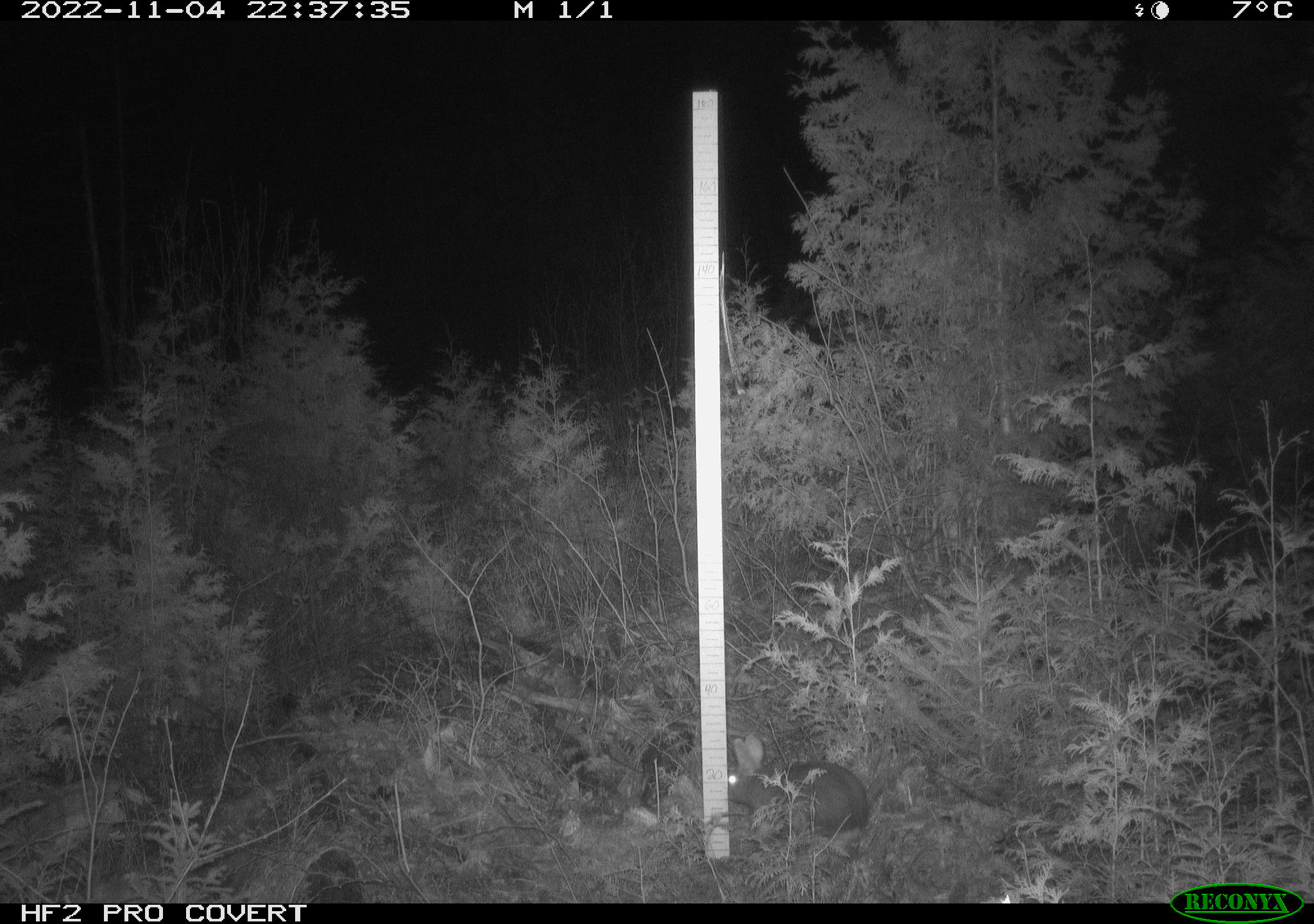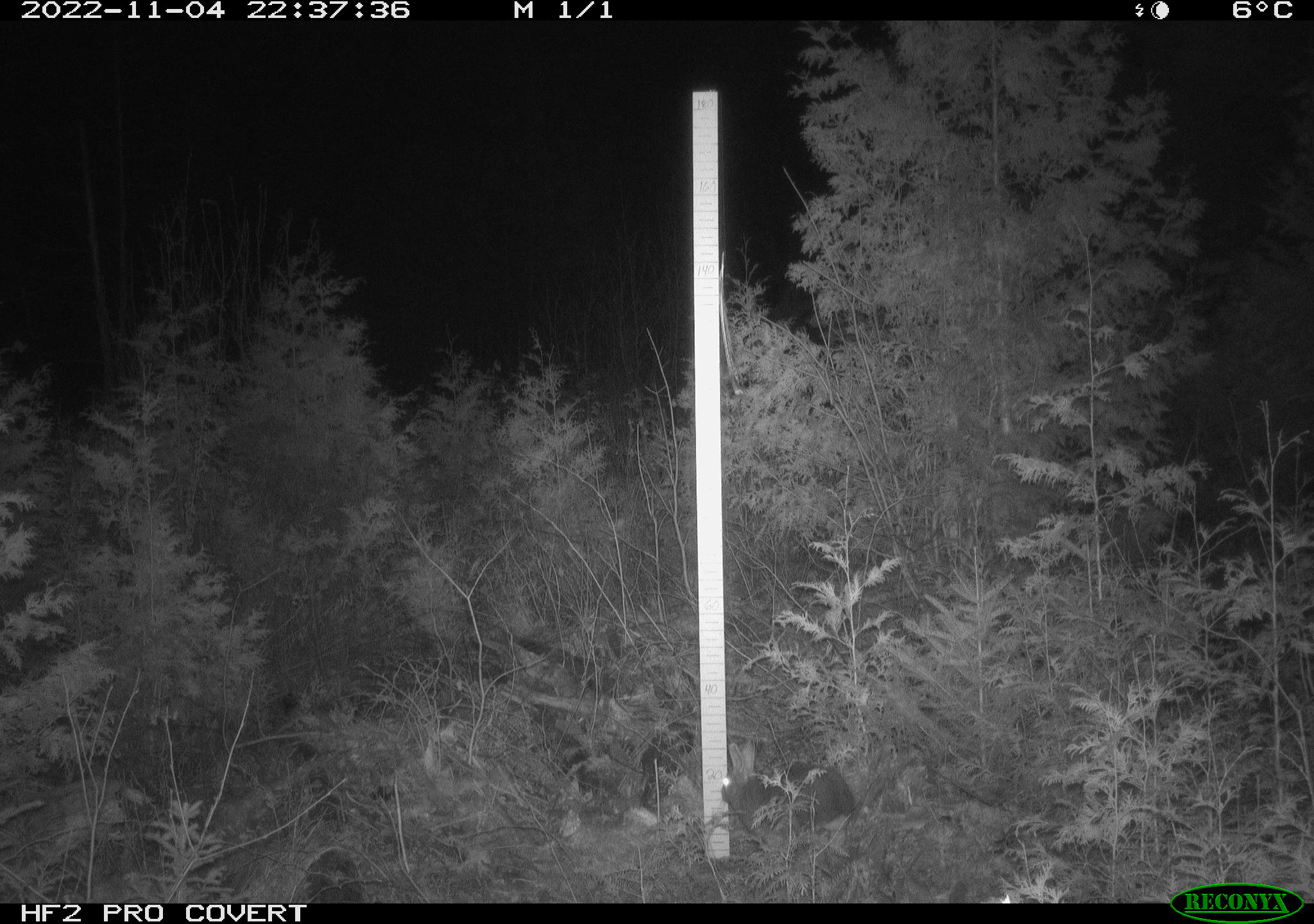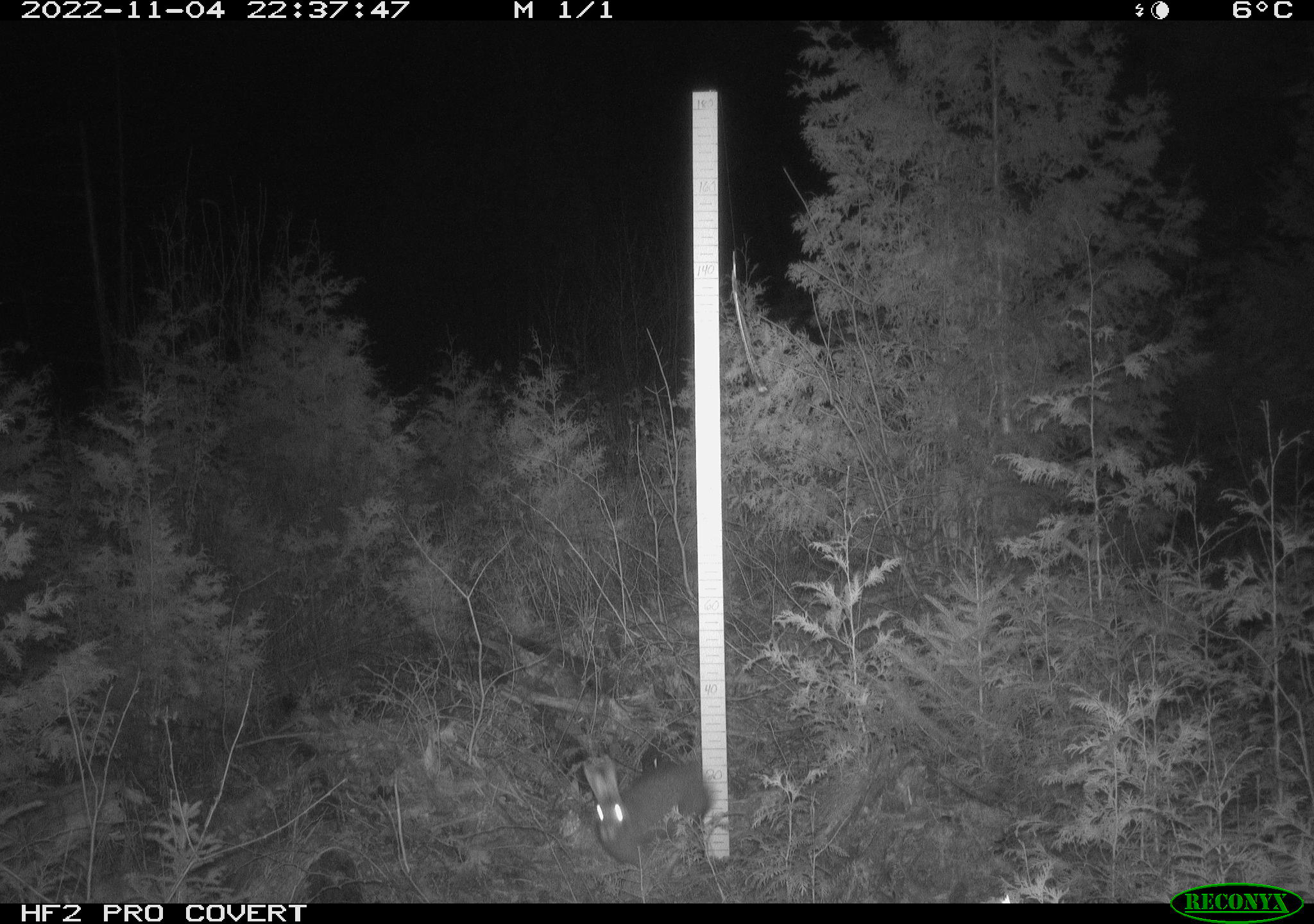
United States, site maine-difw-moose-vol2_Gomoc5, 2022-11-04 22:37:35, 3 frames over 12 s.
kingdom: Animalia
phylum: Chordata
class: Mammalia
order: Lagomorpha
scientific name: Lagomorpha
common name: rabbit or hare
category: rabbit or hare sp.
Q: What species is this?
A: Rabbit or hare sp. (rabbit or hare) (Lagomorpha).